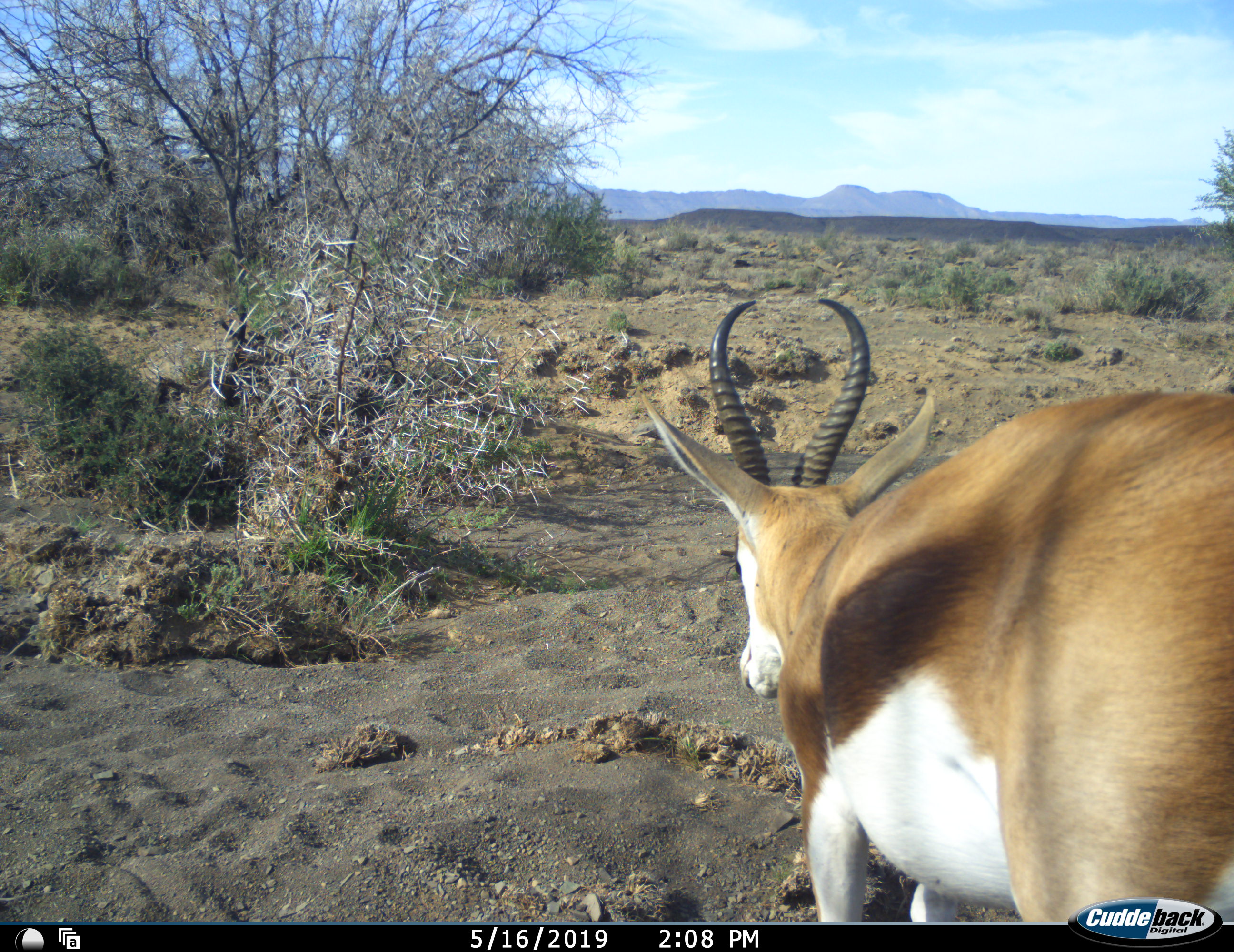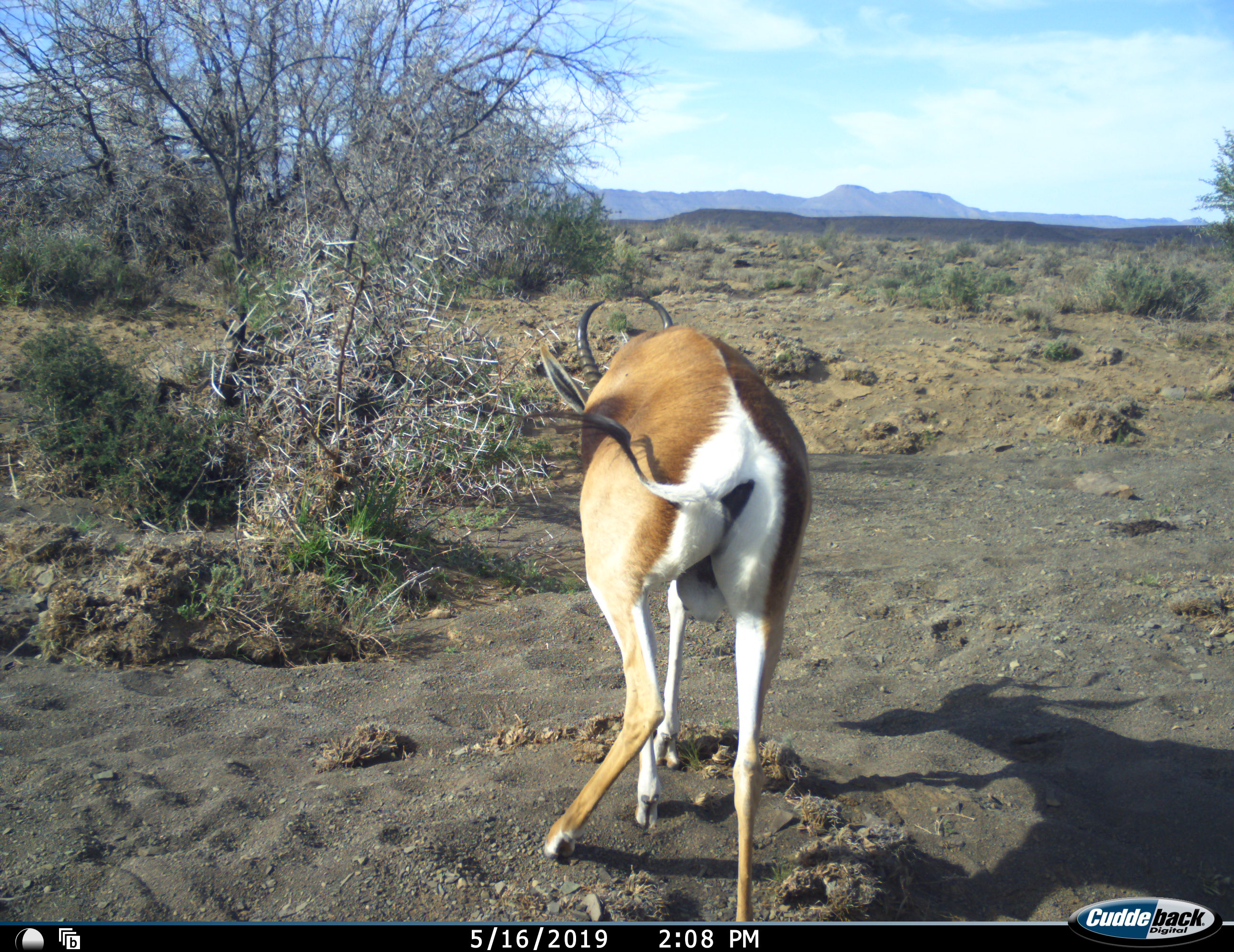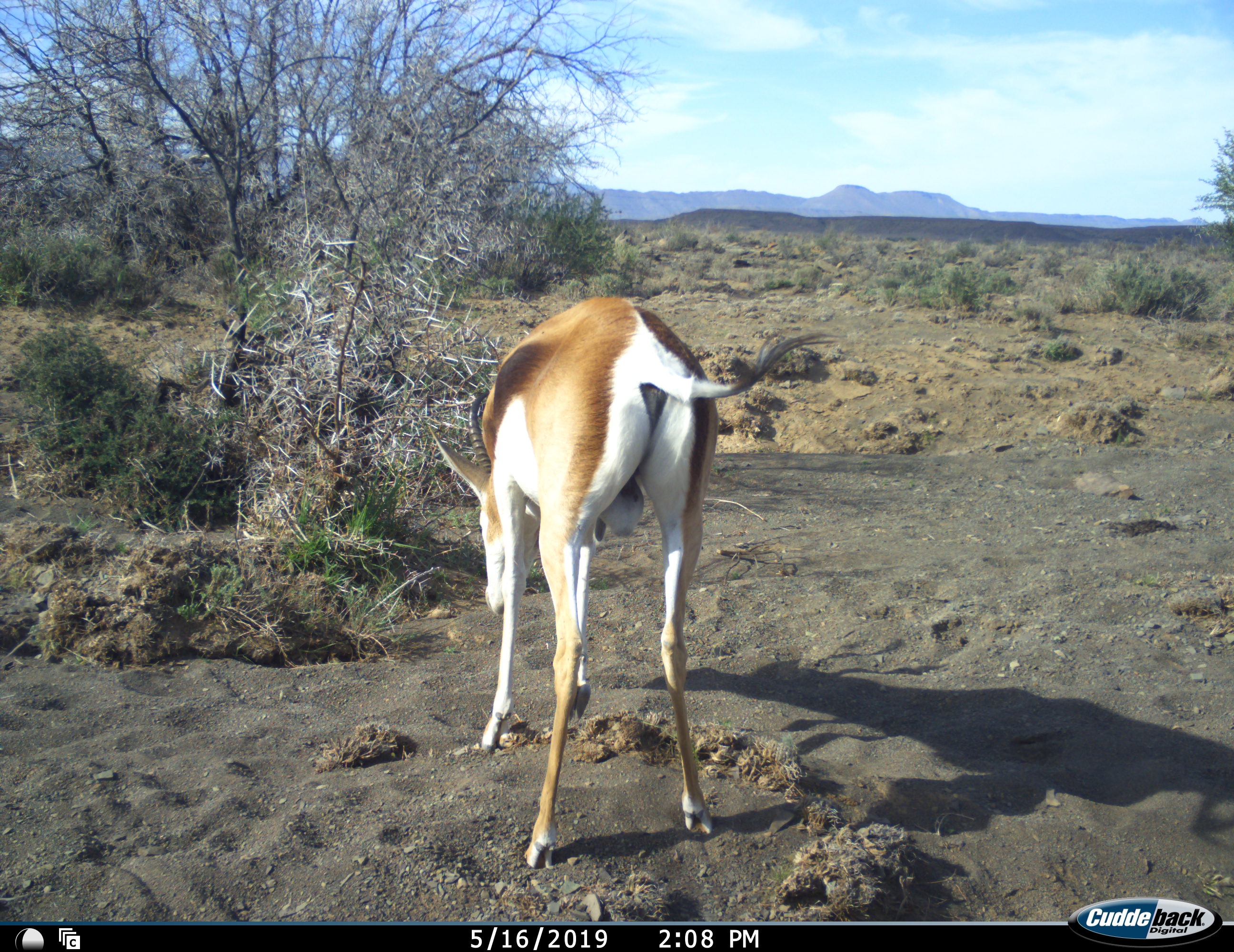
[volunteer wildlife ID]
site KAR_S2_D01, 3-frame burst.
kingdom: Animalia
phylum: Chordata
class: Mammalia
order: Artiodactyla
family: Bovidae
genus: Antidorcas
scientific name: Antidorcas marsupialis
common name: springbok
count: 1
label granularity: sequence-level